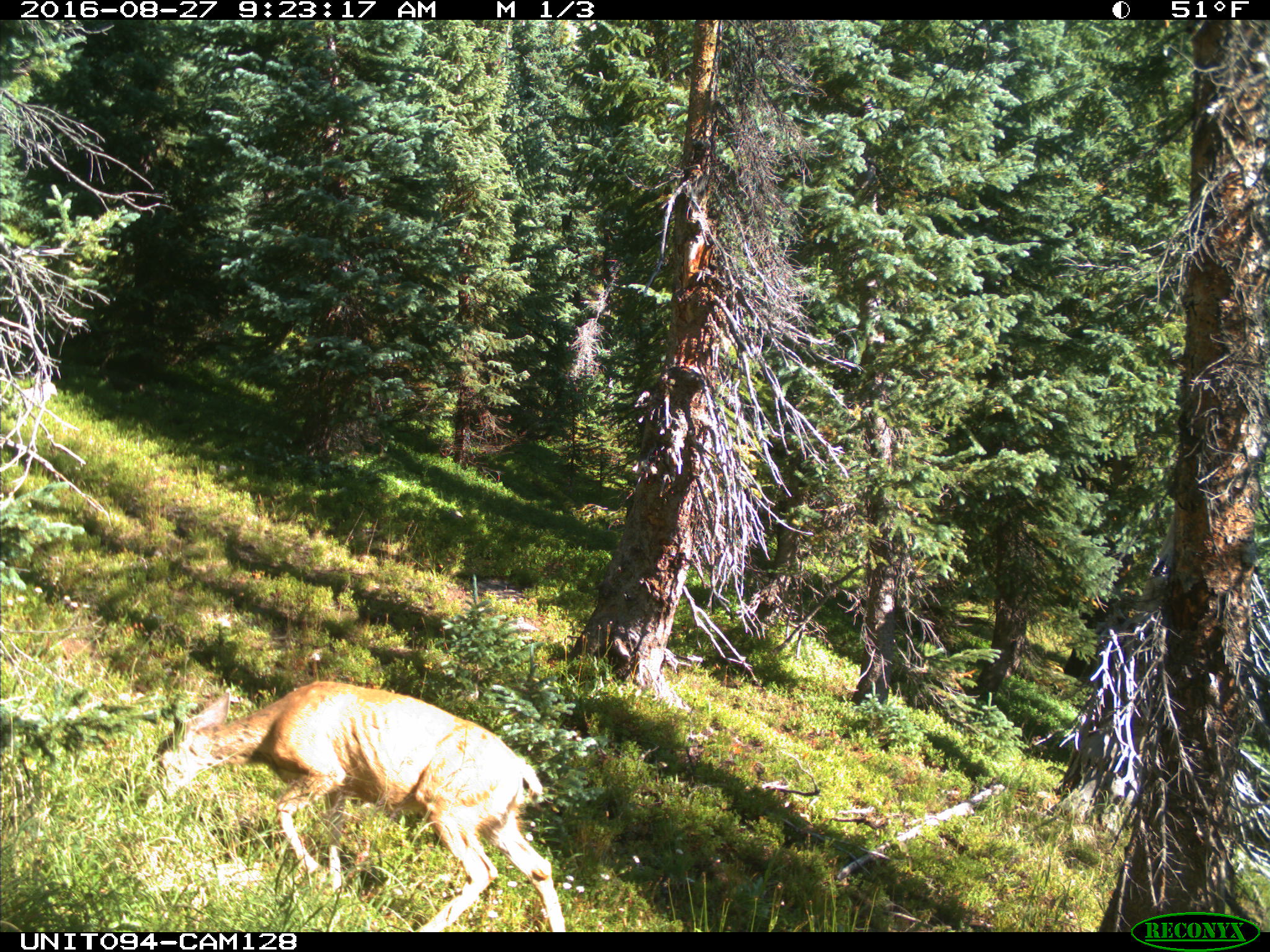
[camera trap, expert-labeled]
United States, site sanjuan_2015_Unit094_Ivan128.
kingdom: Animalia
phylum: Chordata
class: Mammalia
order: Artiodactyla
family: Cervidae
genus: Odocoileus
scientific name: Odocoileus hemionus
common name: mule deer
Odocoileus hemionus (mule deer).